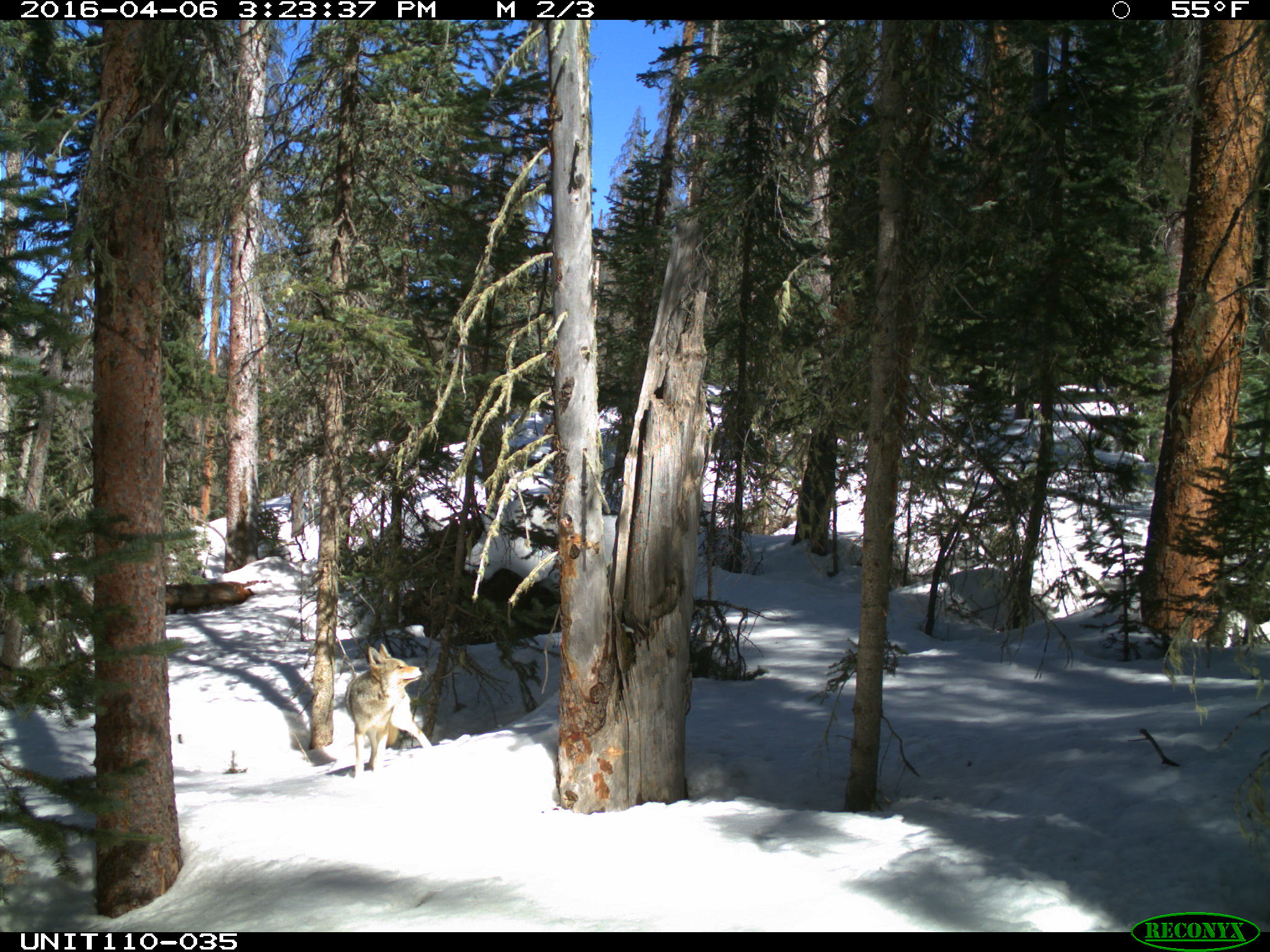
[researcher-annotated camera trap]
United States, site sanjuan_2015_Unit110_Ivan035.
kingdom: Animalia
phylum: Chordata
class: Mammalia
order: Carnivora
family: Canidae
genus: Canis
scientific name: Canis latrans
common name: coyote